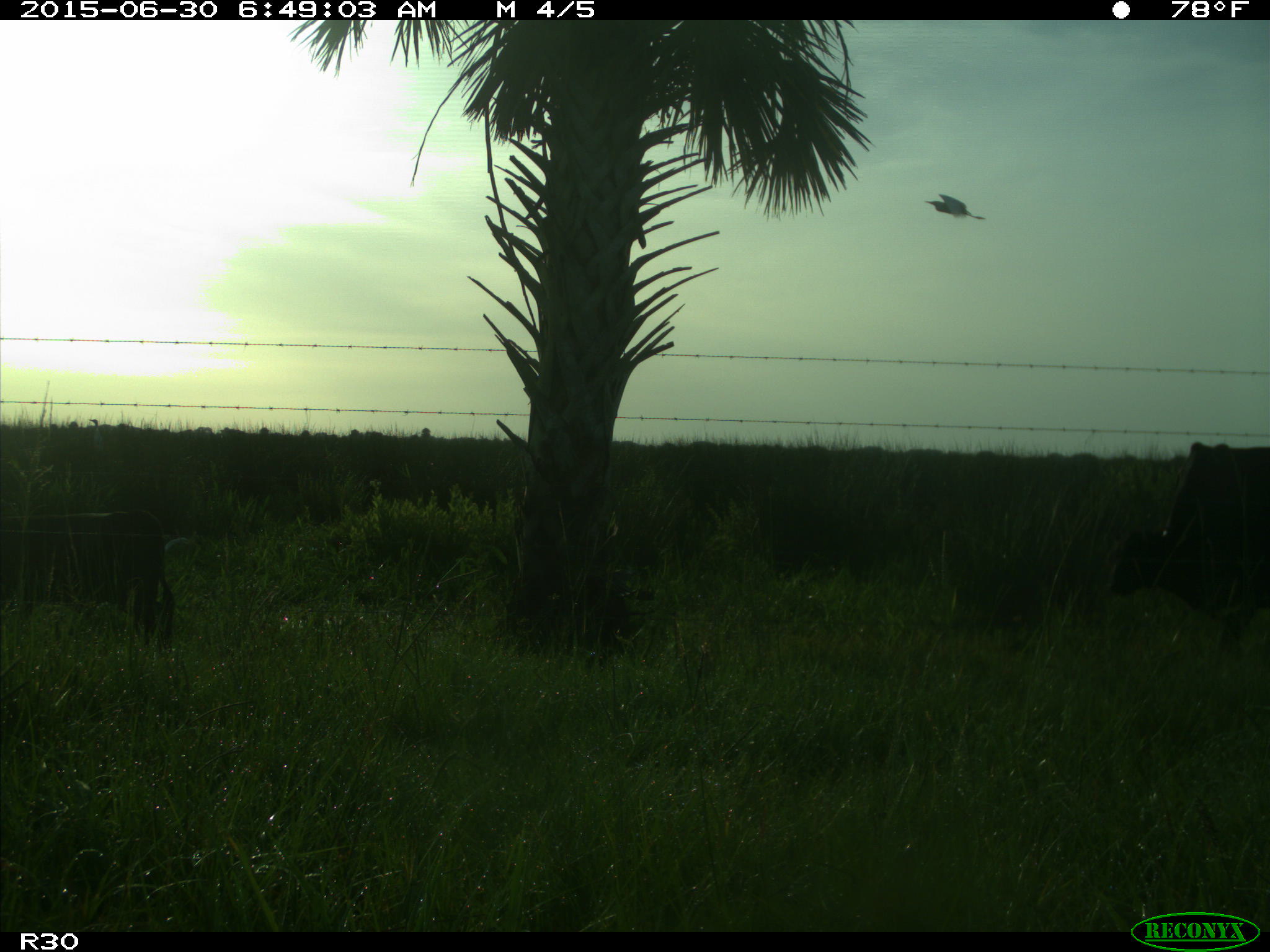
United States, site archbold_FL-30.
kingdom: Animalia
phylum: Chordata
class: Mammalia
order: Artiodactyla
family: Bovidae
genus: Bos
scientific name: Bos taurus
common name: domestic cow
Bos taurus (domestic cow).